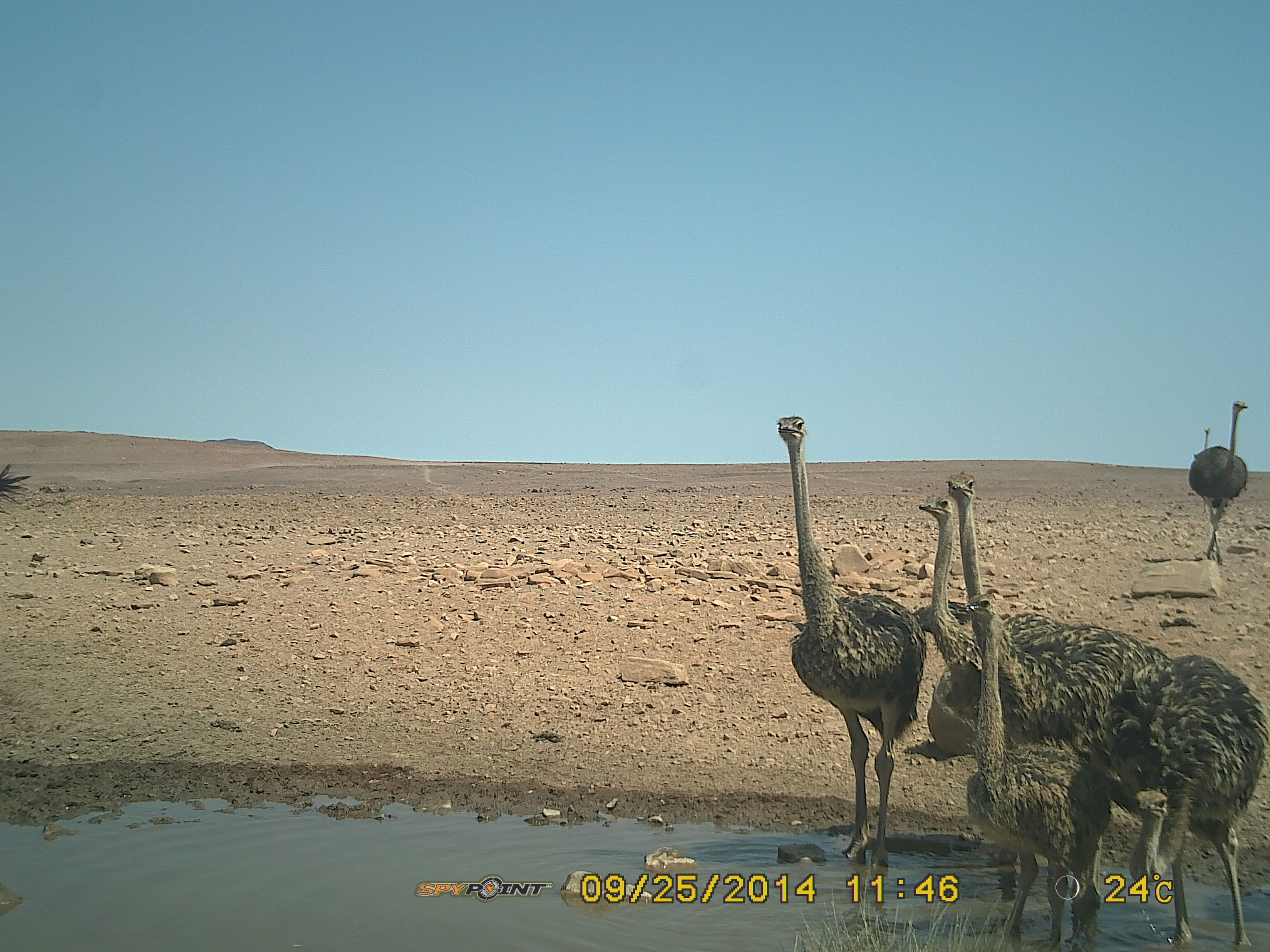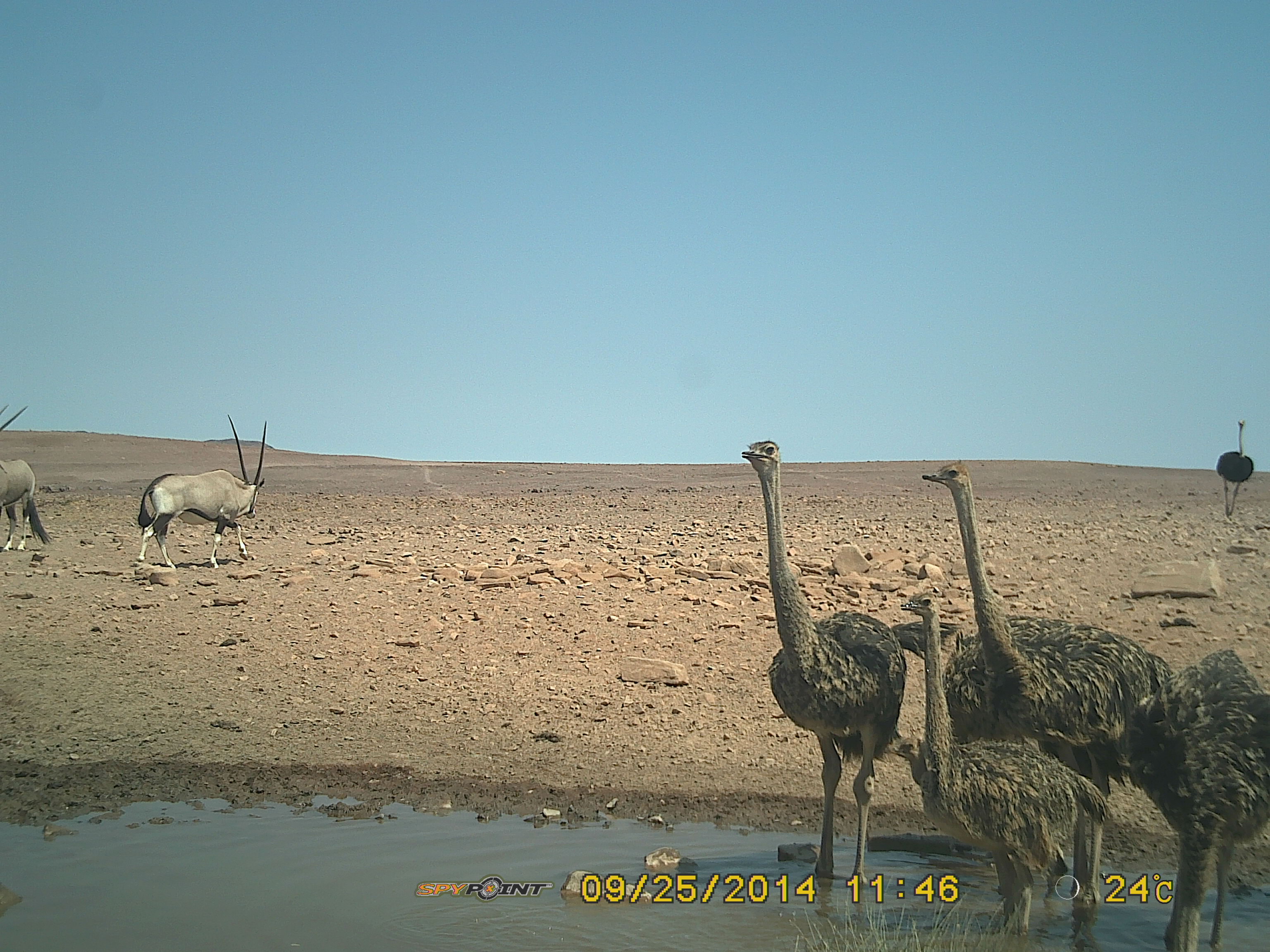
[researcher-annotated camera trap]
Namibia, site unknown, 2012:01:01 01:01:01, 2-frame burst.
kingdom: Animalia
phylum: Chordata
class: Aves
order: Struthioniformes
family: Struthionidae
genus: Struthio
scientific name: Struthio camelus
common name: common ostrich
Struthio camelus (common ostrich).